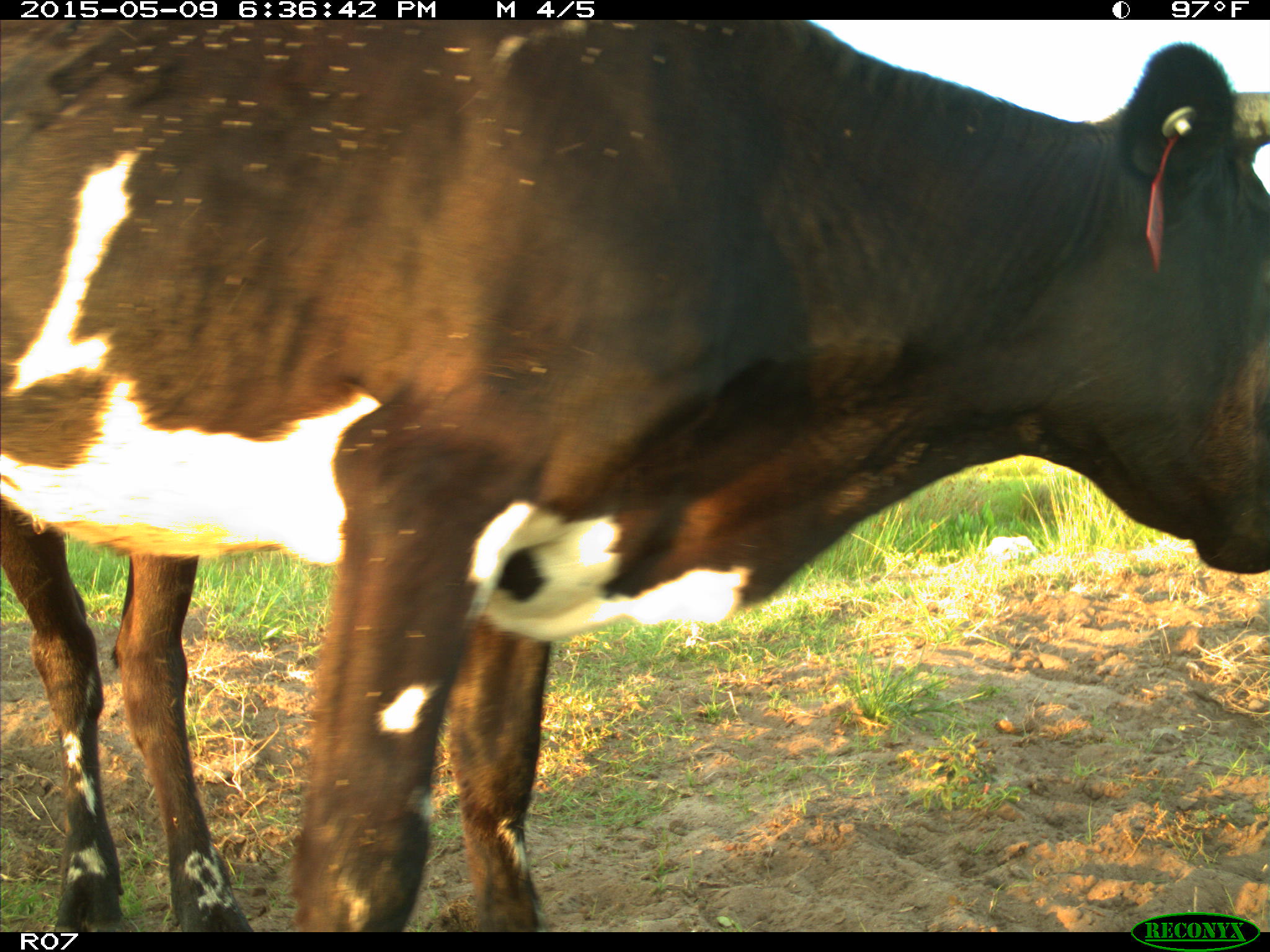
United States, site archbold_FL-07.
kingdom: Animalia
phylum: Chordata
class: Mammalia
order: Artiodactyla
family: Bovidae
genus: Bos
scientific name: Bos taurus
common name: domestic cow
Bos taurus (domestic cow).